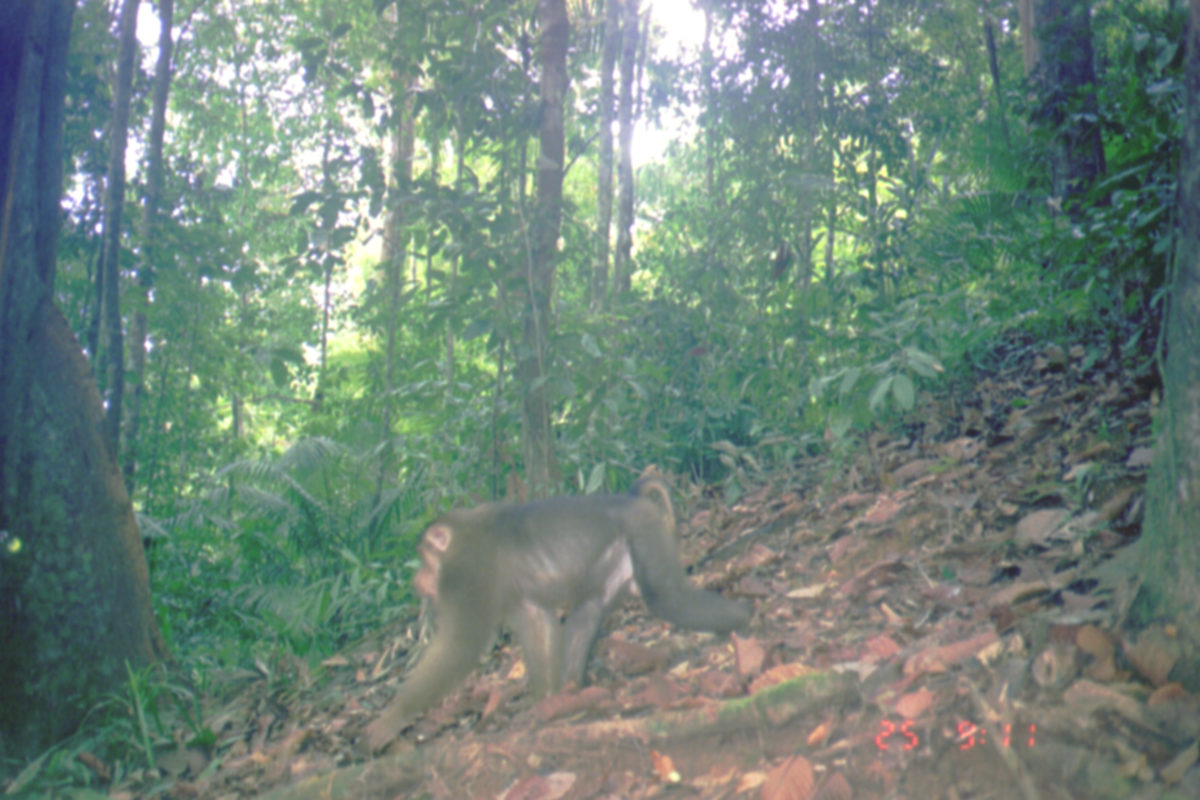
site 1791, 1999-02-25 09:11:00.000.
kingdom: Animalia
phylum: Chordata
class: Mammalia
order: Primates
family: Cercopithecidae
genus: Macaca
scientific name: Macaca nemestrina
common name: southern pig-tailed macaque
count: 1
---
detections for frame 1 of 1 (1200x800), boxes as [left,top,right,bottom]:
macaca nemestrina: [349,475,755,757]